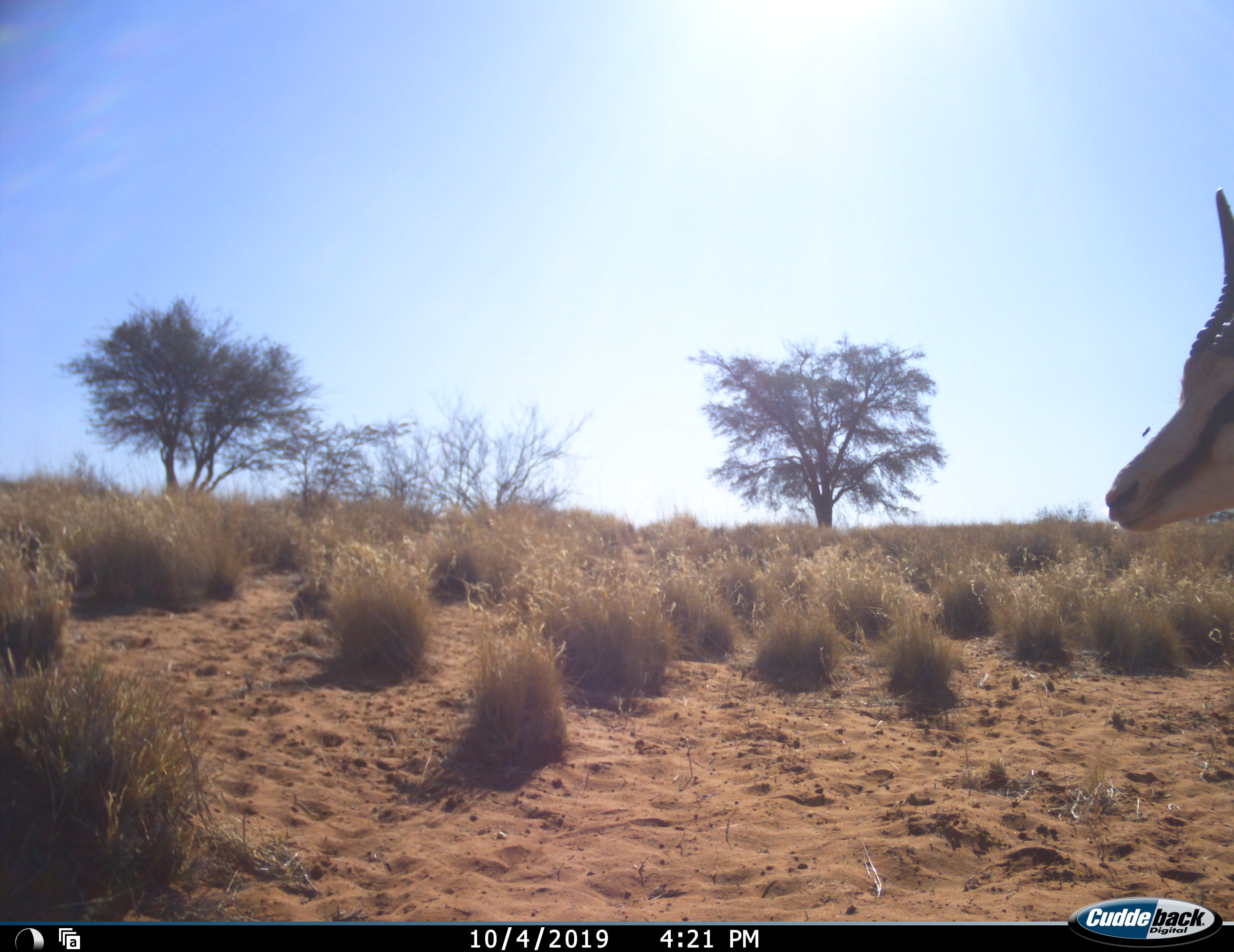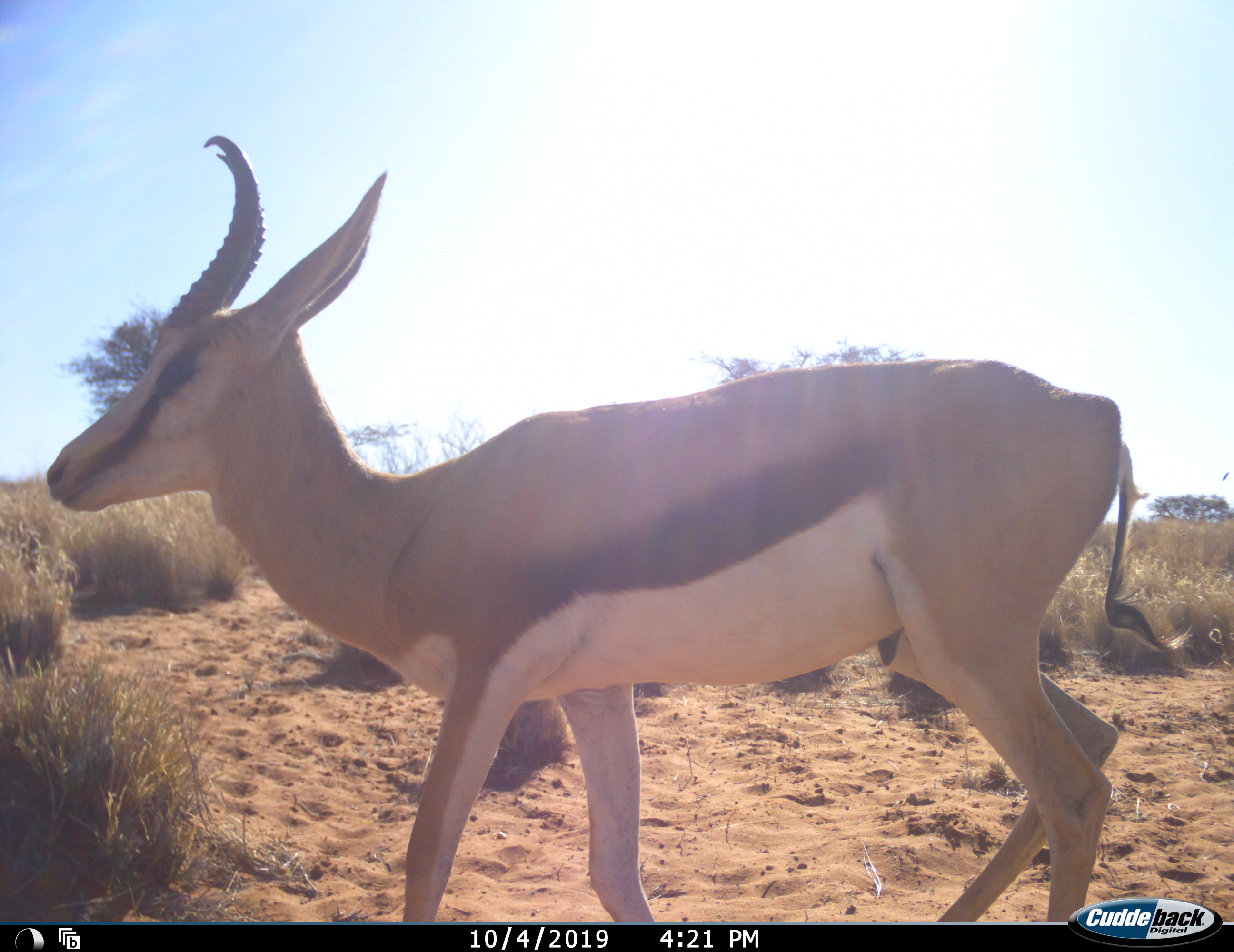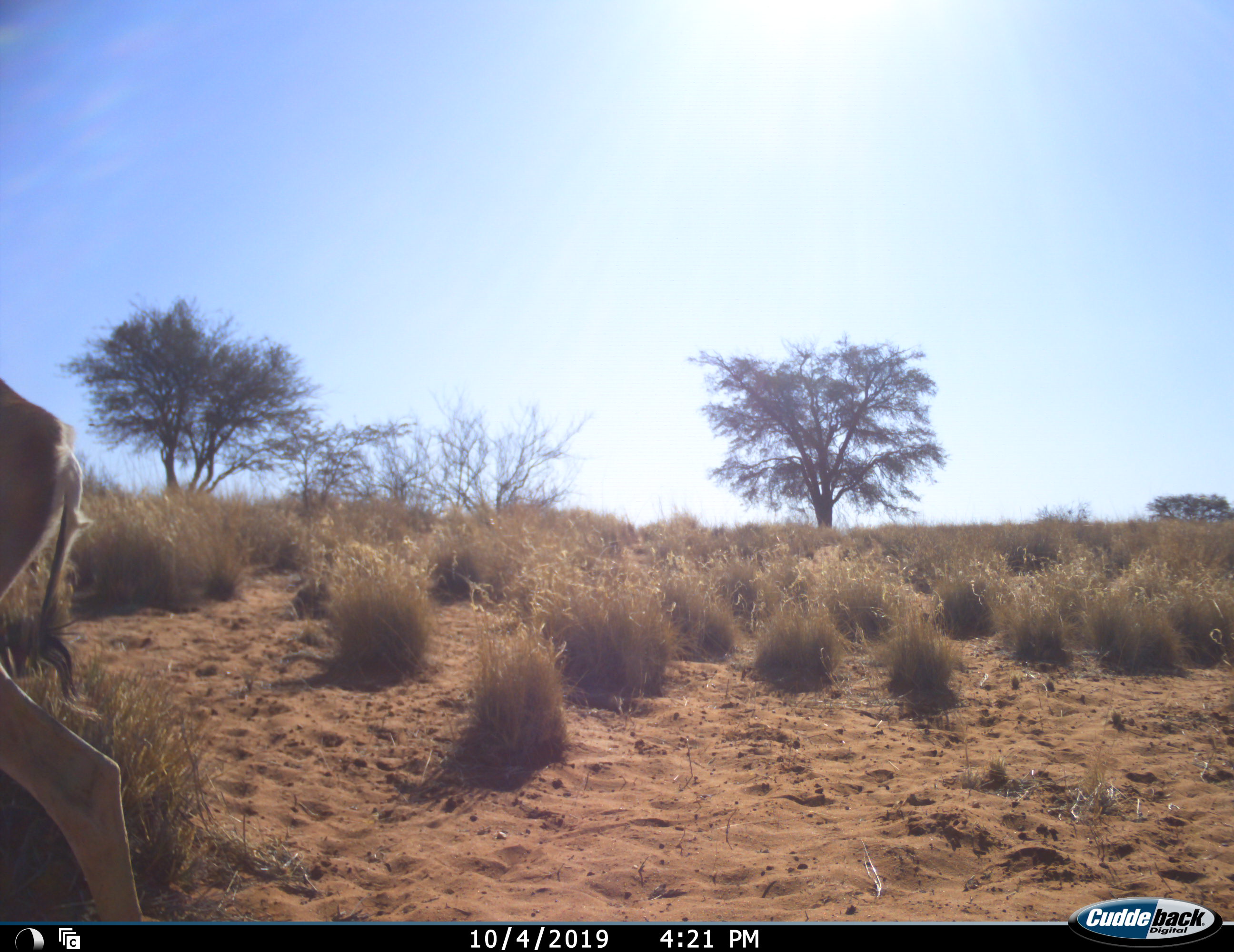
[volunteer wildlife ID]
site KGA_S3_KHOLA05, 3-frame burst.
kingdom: Animalia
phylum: Chordata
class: Mammalia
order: Artiodactyla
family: Bovidae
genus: Antidorcas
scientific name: Antidorcas marsupialis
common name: springbok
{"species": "springbok (Antidorcas marsupialis)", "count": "1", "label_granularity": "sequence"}